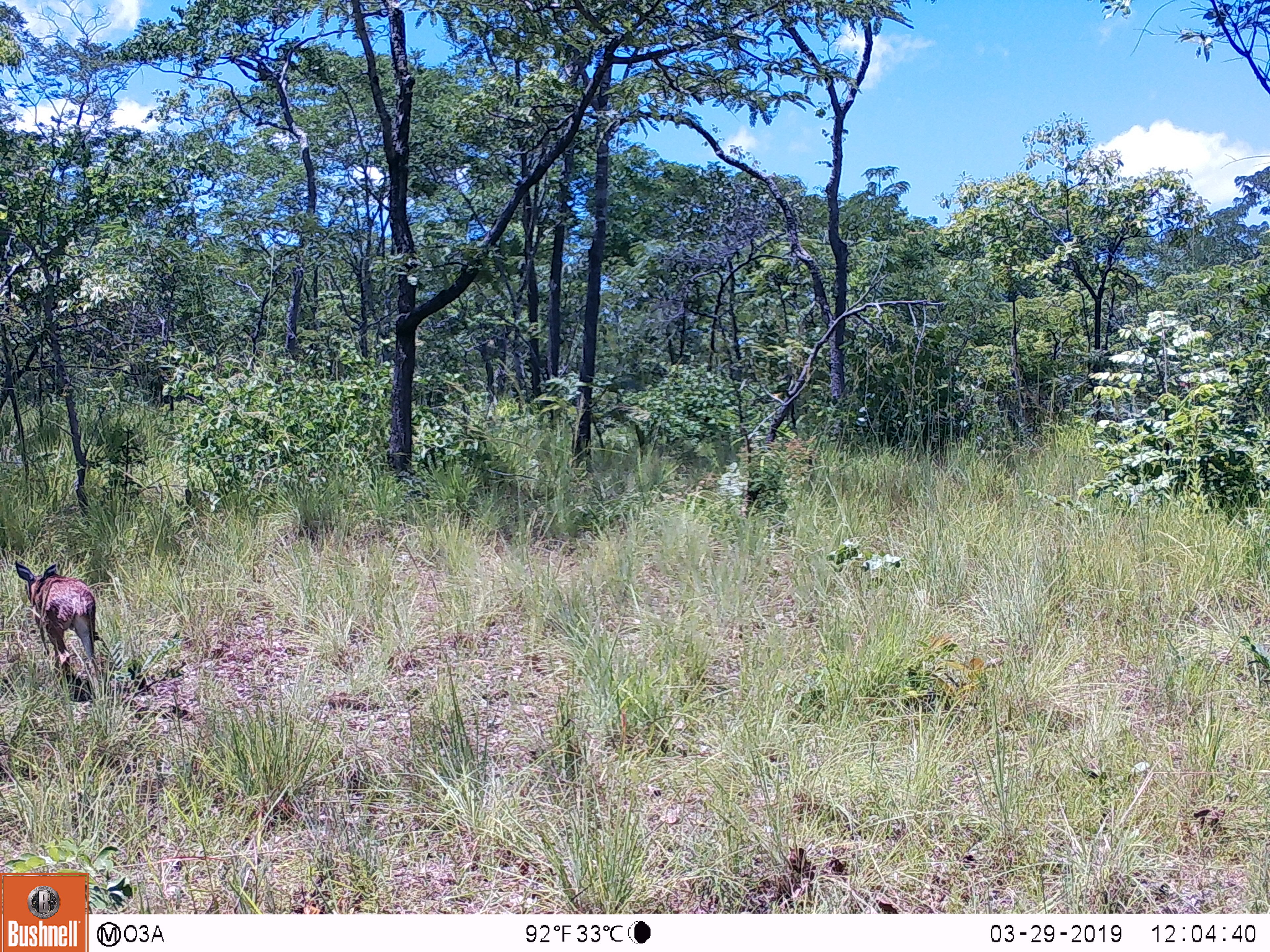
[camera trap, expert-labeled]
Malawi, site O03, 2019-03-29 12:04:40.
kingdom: Animalia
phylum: Chordata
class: Mammalia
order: Artiodactyla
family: Bovidae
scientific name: Antilopinae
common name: small antelope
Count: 1.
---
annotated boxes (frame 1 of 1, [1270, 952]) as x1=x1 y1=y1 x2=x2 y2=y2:
small antelope: x1=15 y1=558 x2=108 y2=698